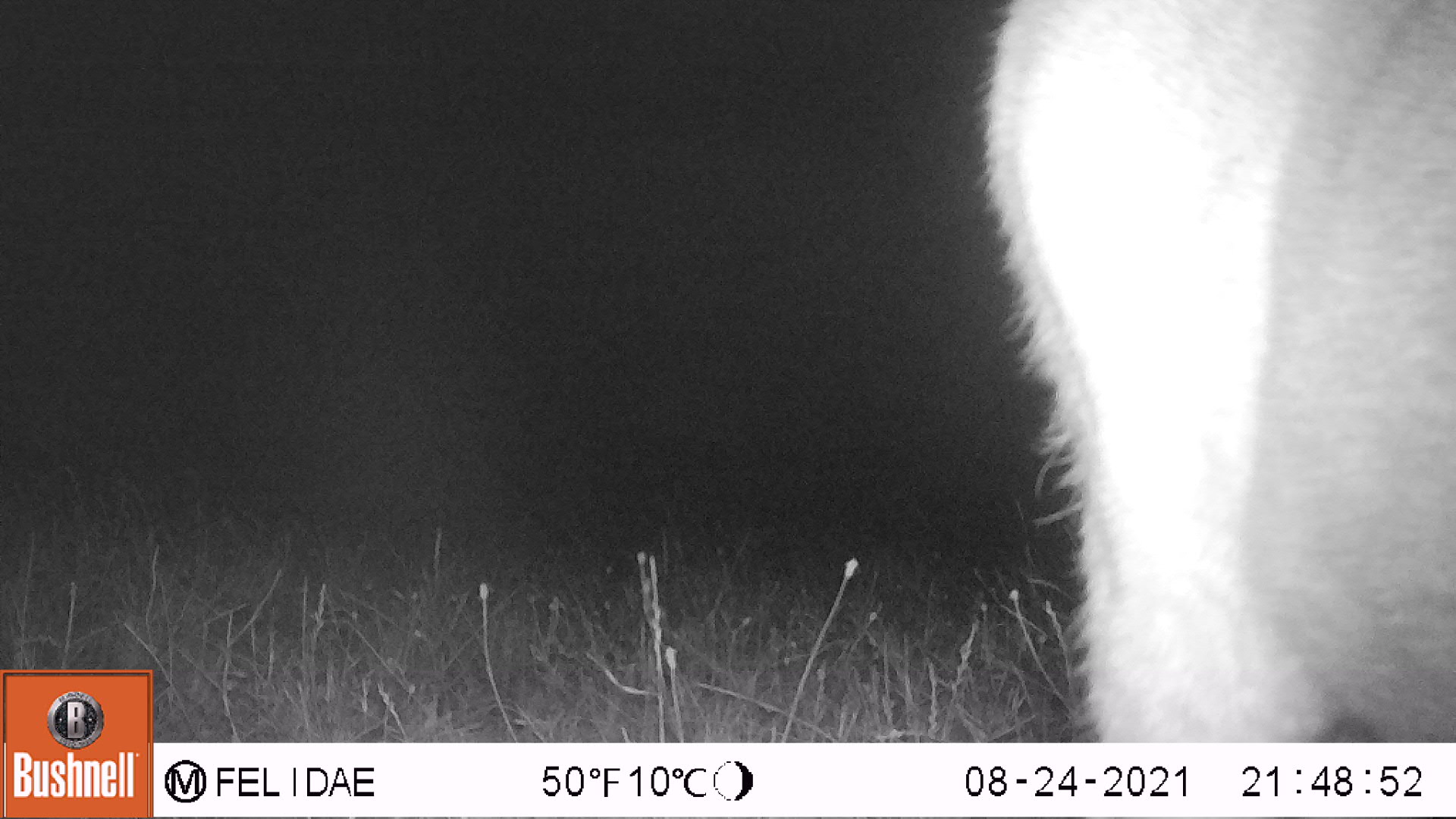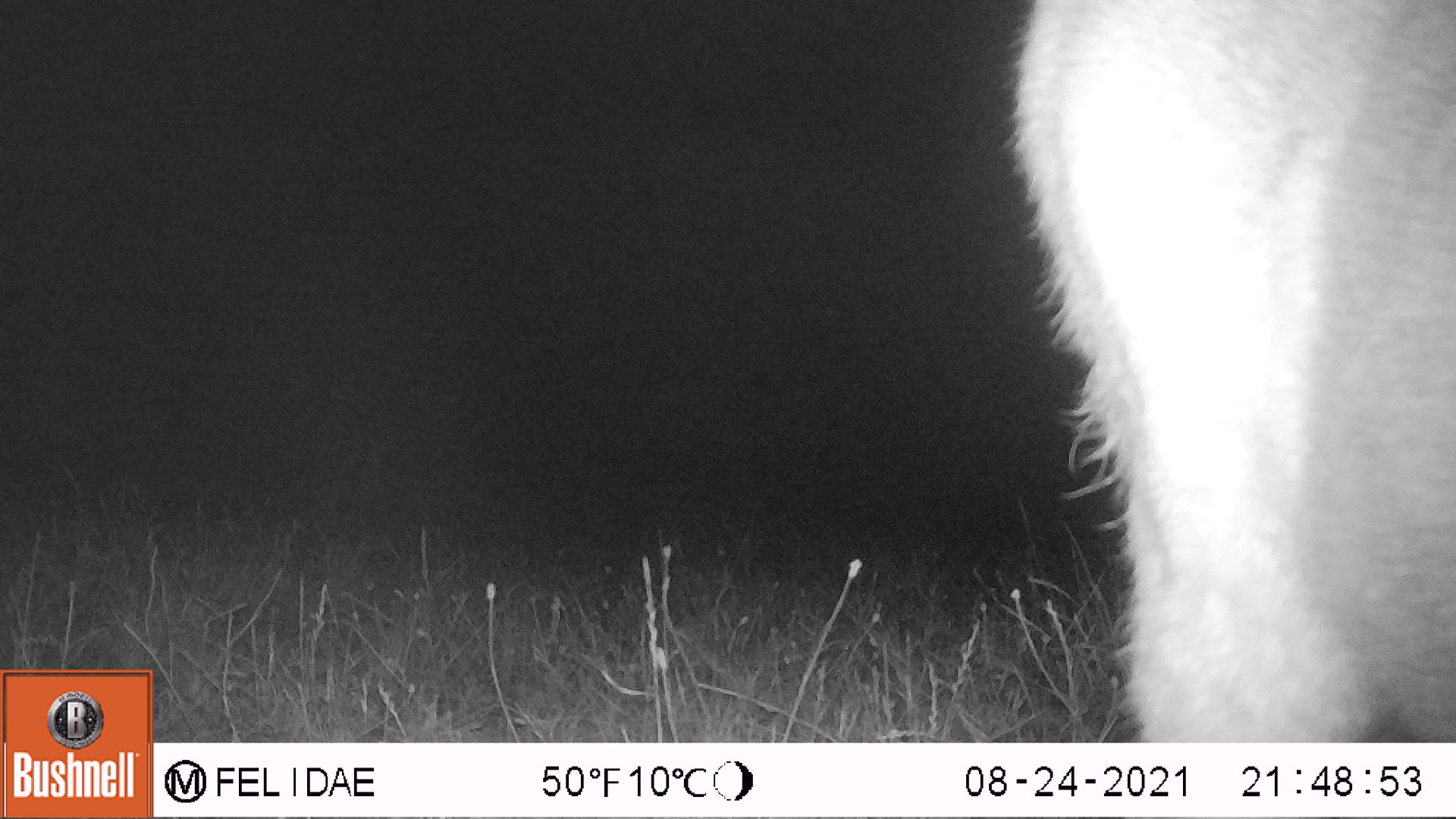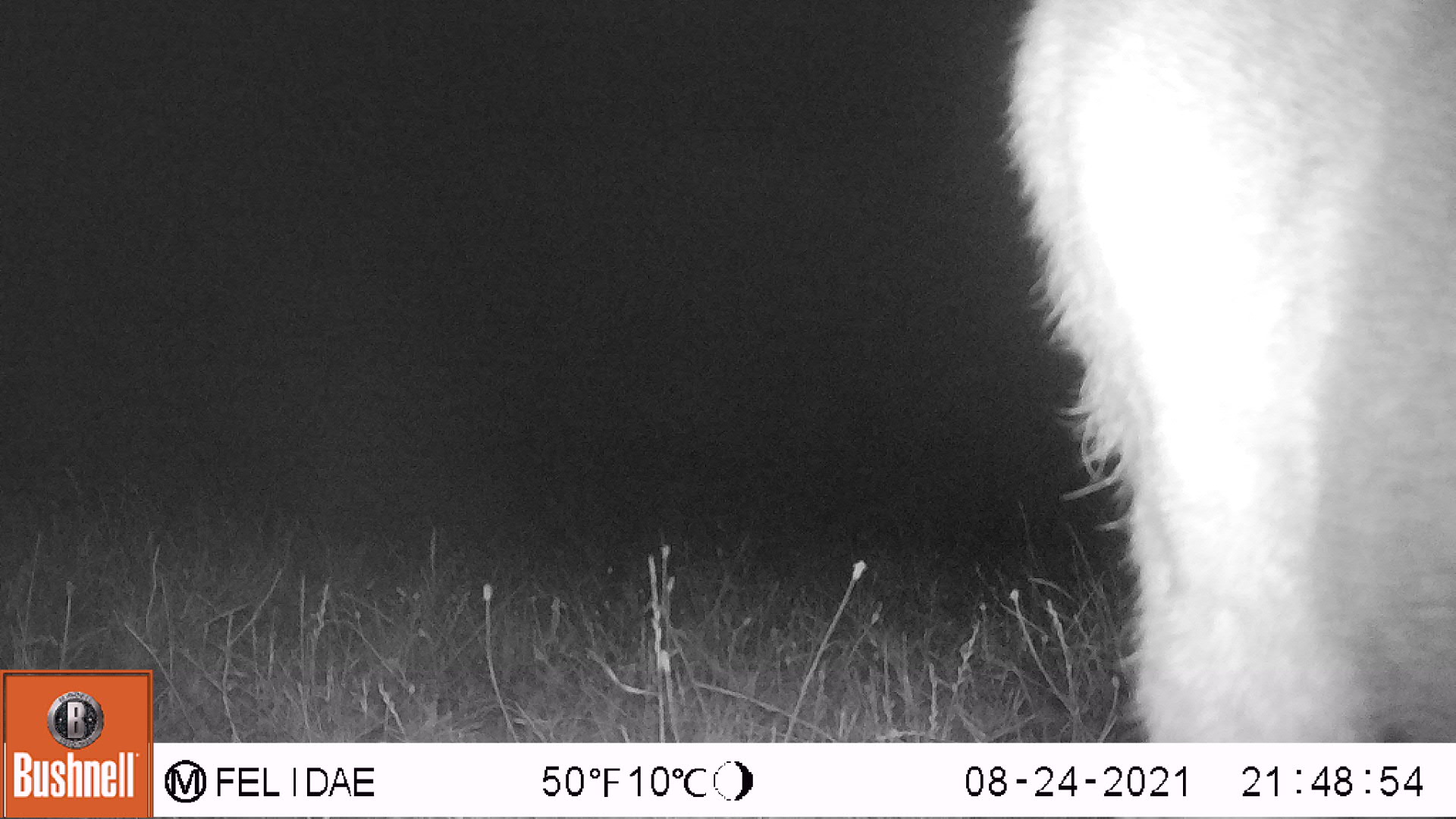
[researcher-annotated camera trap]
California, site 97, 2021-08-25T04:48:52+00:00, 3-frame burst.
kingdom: Animalia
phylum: Chordata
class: Mammalia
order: Artiodactyla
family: Cervidae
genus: Odocoileus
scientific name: Odocoileus hemionus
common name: mule deer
Mule deer (Odocoileus hemionus).